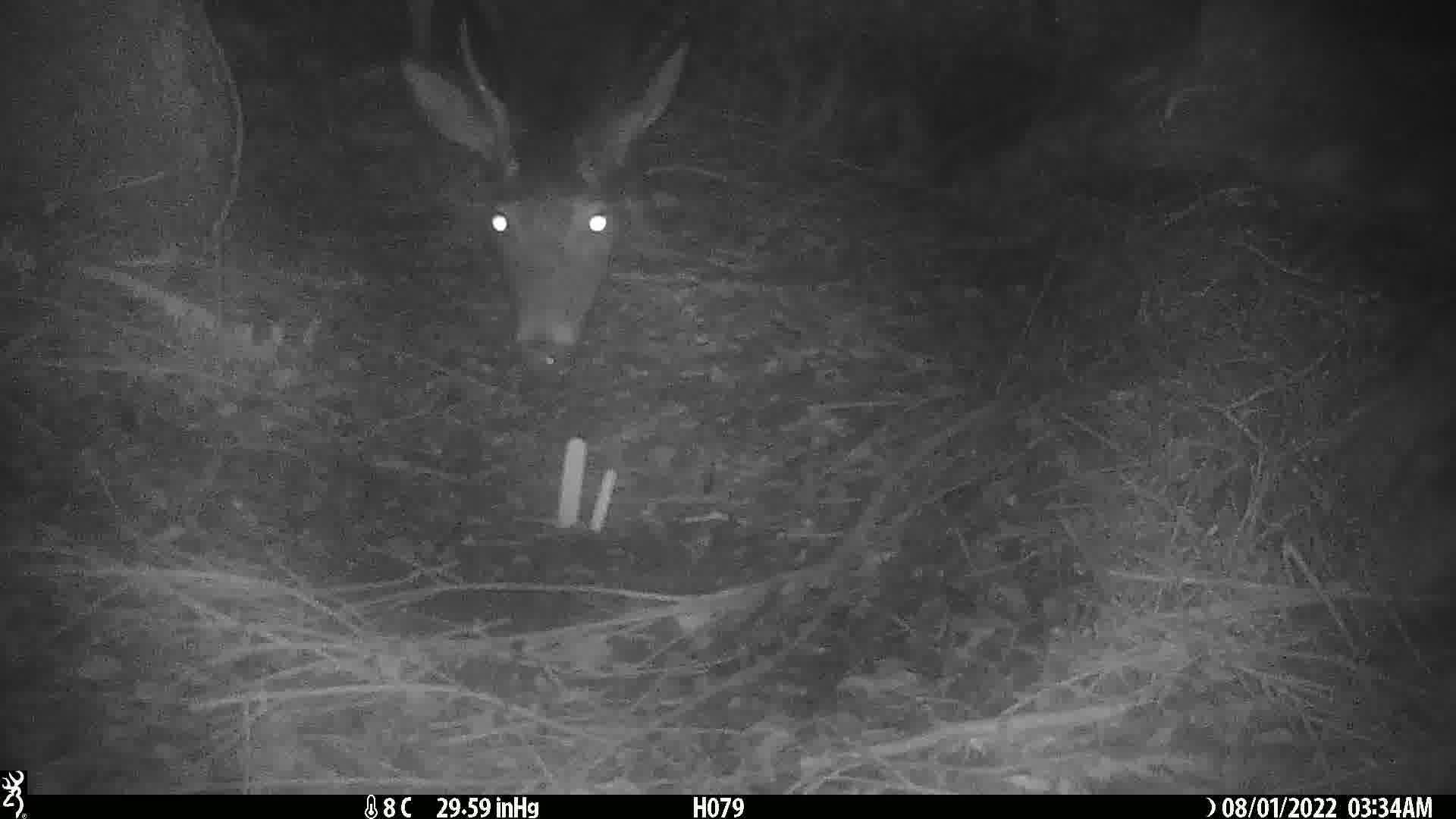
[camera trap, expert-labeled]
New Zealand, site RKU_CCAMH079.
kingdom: Animalia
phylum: Chordata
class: Mammalia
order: Artiodactyla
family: Cervidae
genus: Odocoileus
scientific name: Odocoileus virginianus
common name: white-tailed deer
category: white tailed deer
White tailed deer (white-tailed deer) (Odocoileus virginianus).